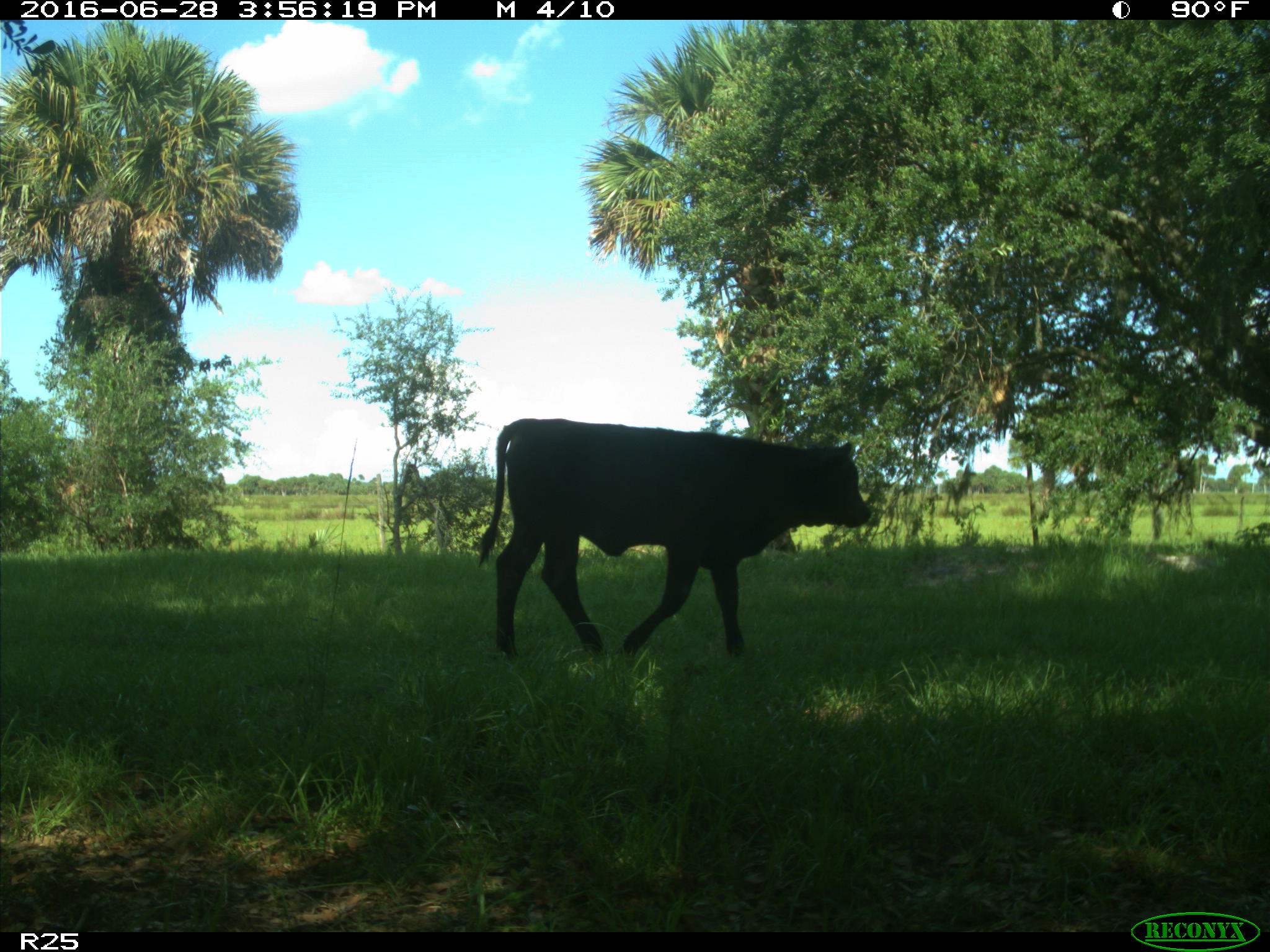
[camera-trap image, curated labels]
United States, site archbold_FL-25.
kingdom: Animalia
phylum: Chordata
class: Mammalia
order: Artiodactyla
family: Bovidae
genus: Bos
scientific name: Bos taurus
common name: domestic cow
Bos taurus (domestic cow).